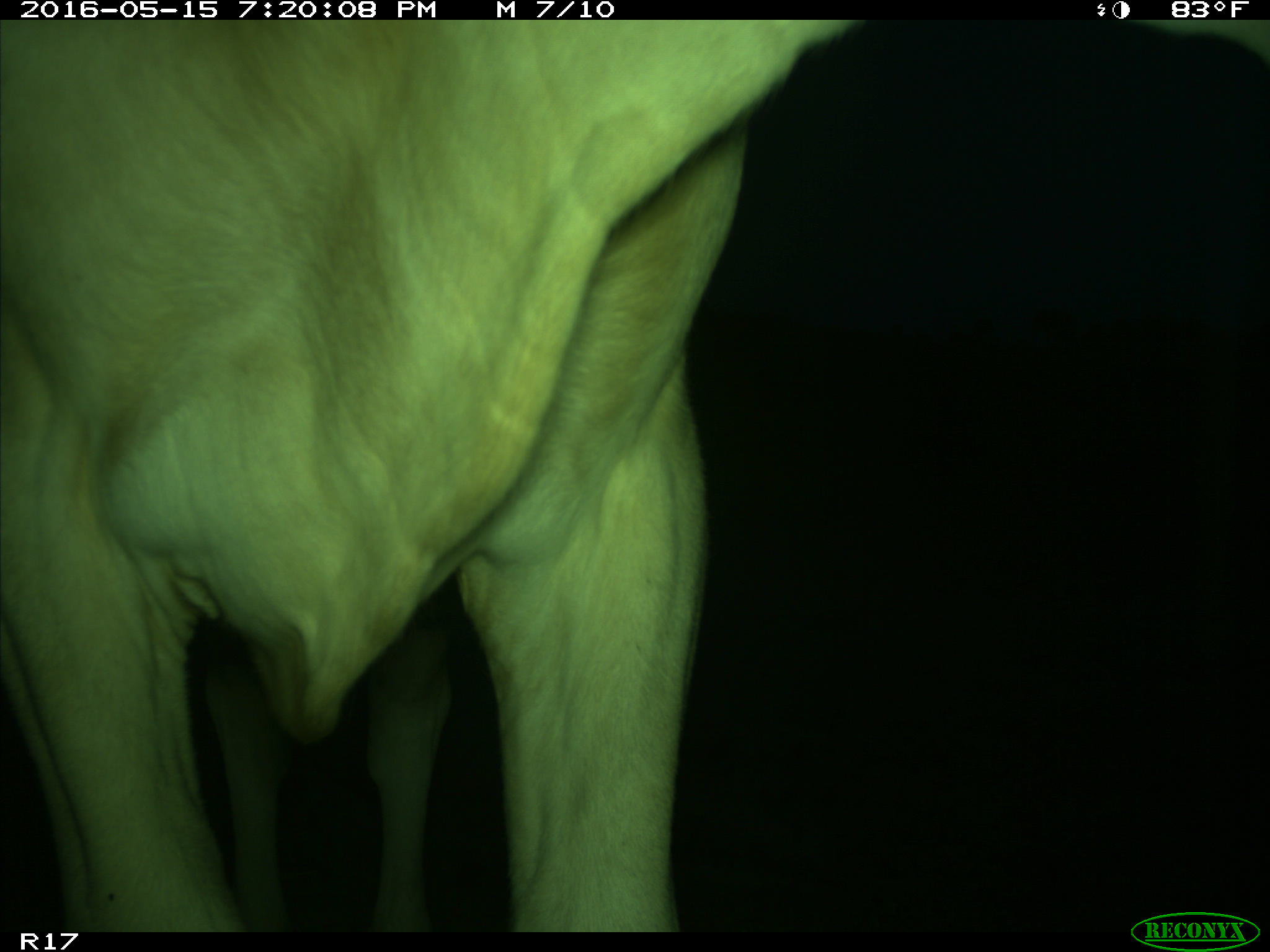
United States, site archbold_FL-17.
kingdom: Animalia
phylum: Chordata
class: Mammalia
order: Artiodactyla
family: Bovidae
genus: Bos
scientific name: Bos taurus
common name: domestic cow